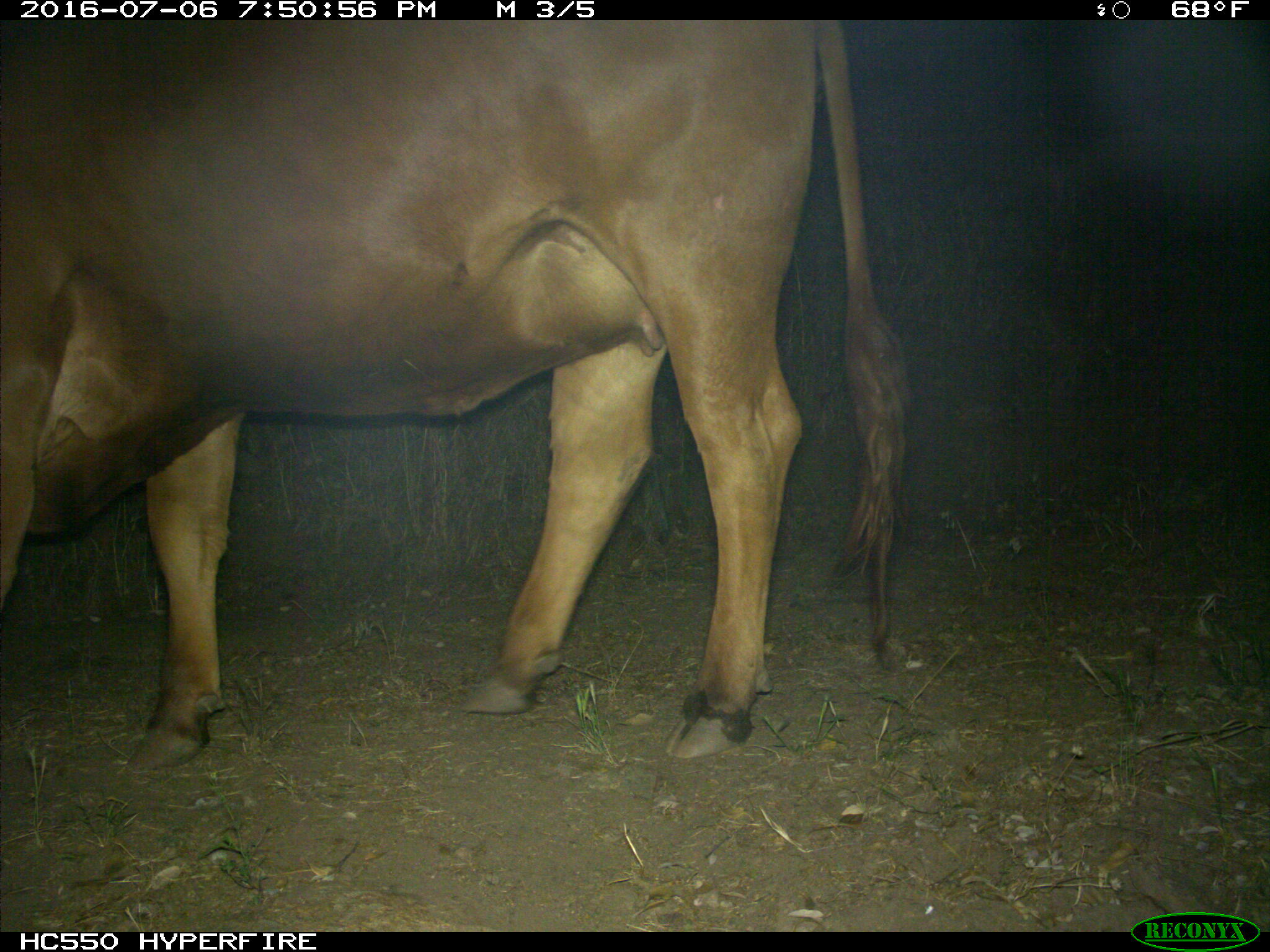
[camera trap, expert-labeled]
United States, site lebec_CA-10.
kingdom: Animalia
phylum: Chordata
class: Mammalia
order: Artiodactyla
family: Bovidae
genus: Bos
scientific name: Bos taurus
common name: domestic cow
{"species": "Bos taurus (domestic cow)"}